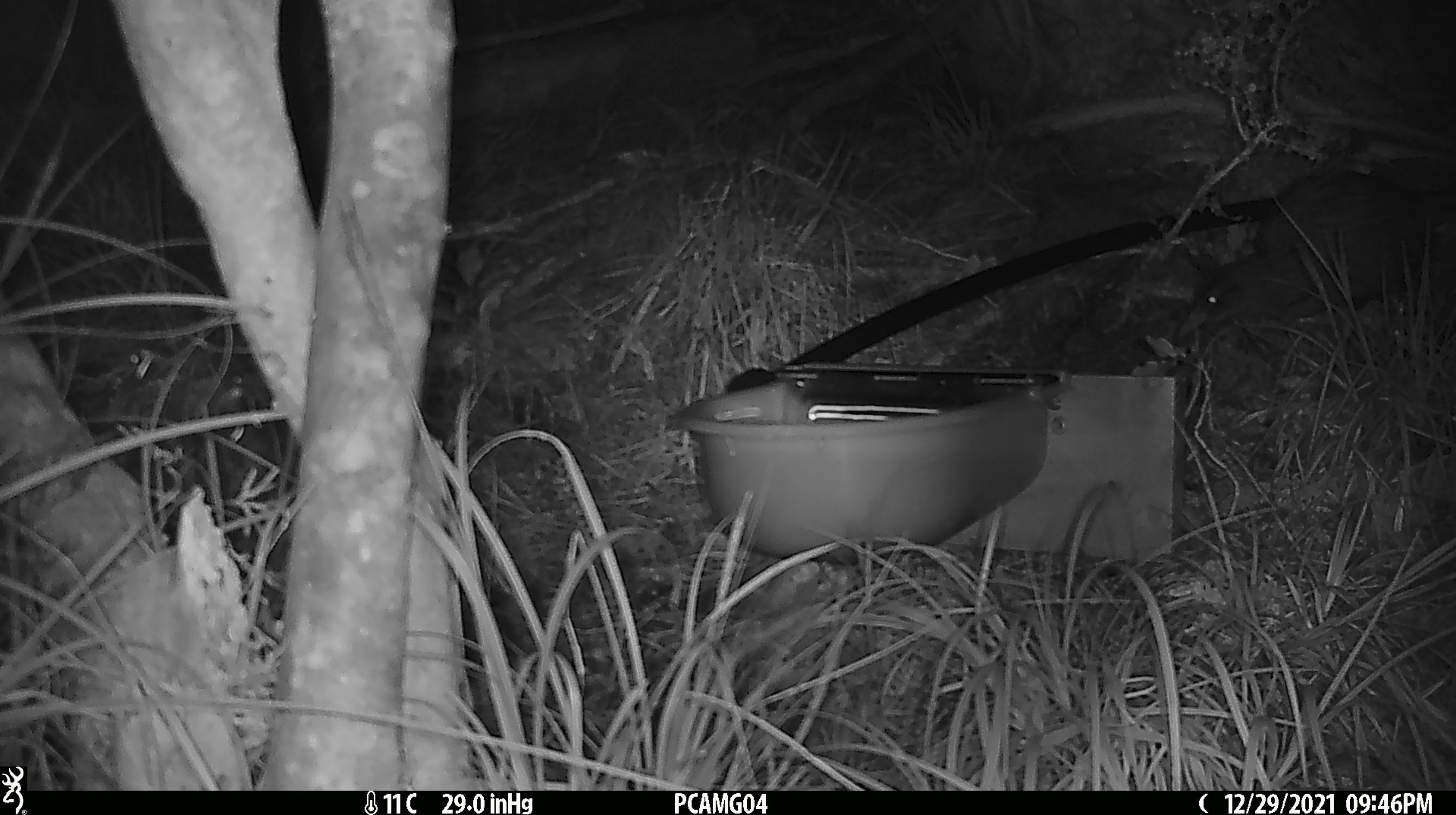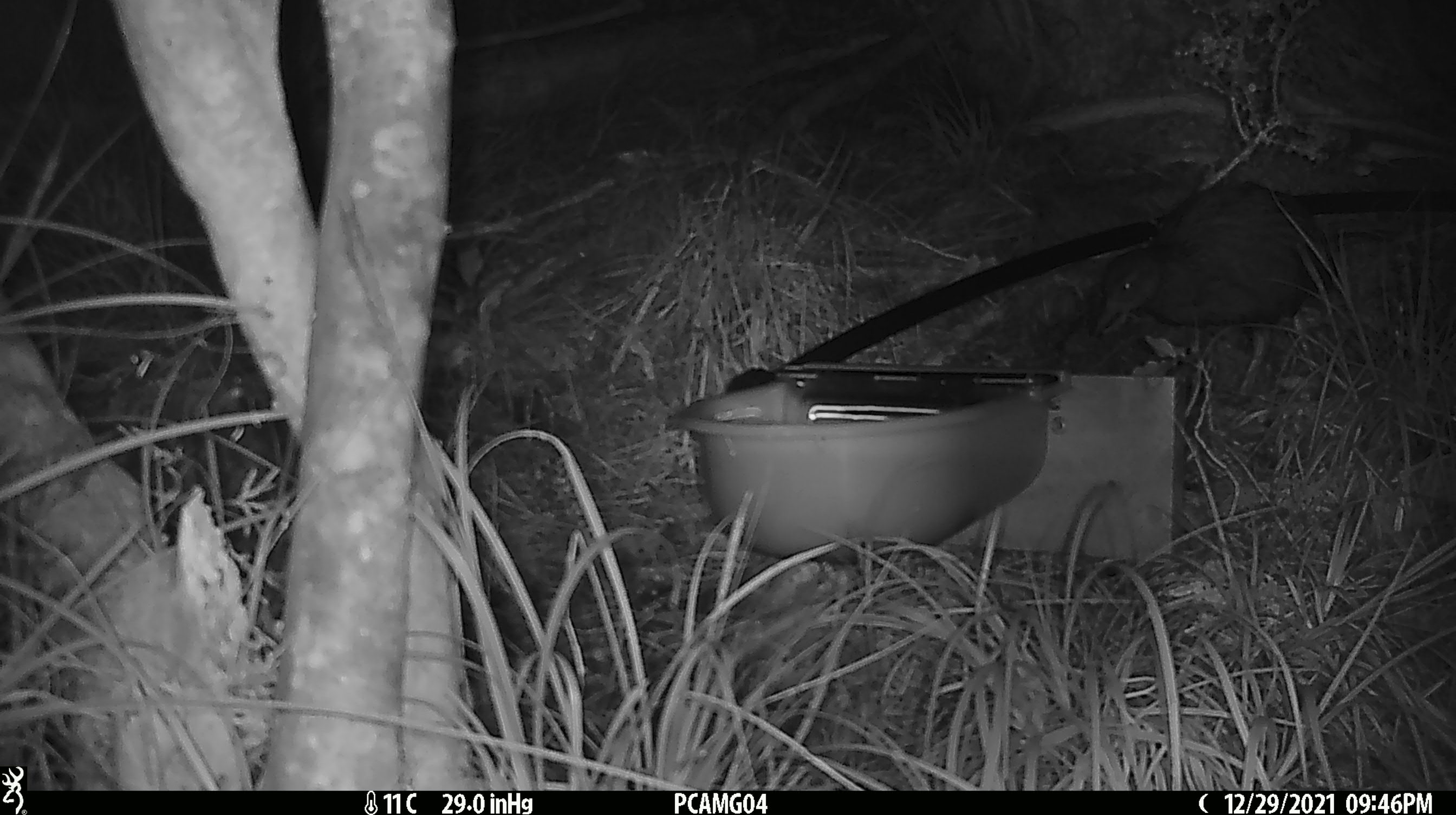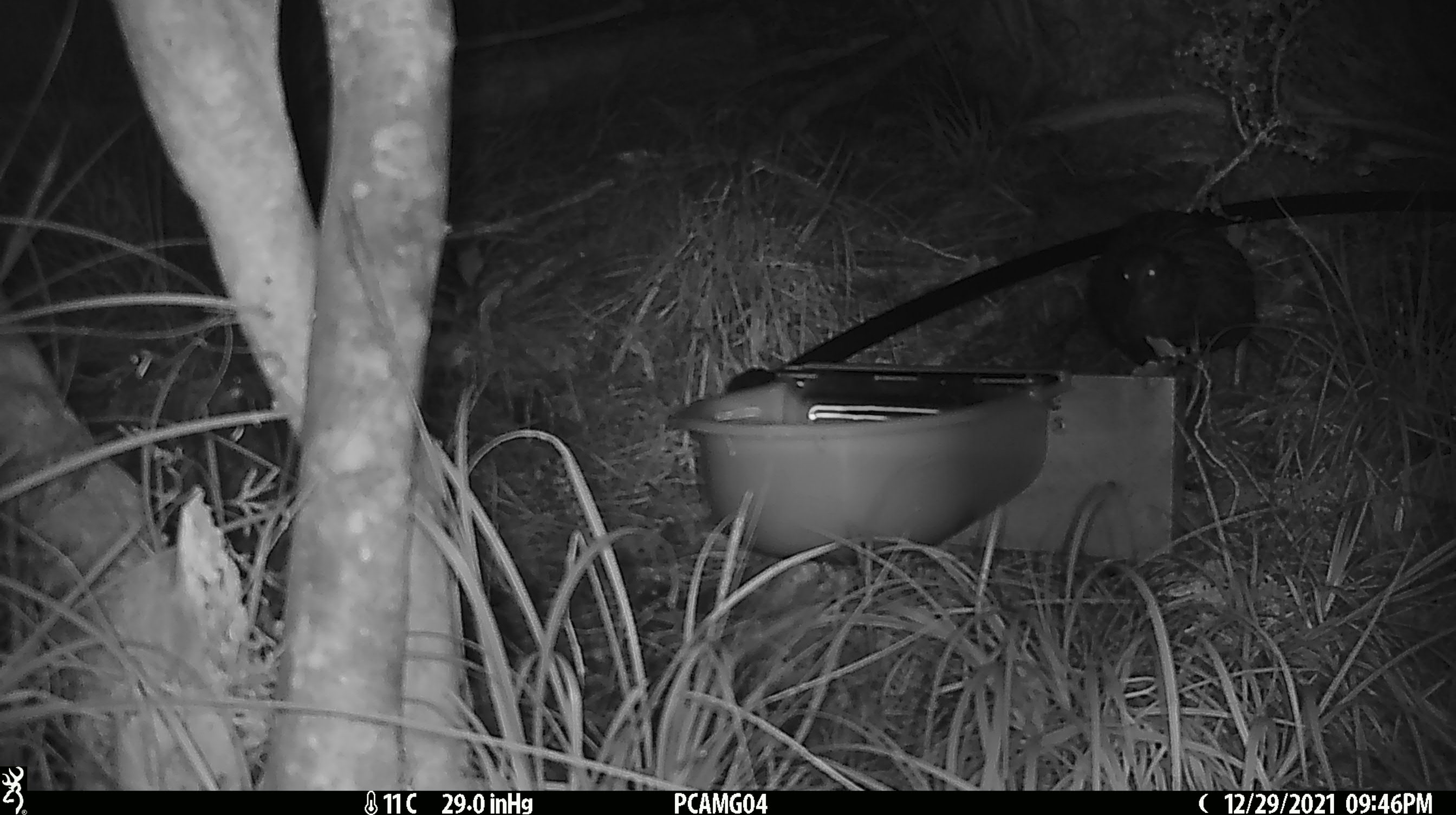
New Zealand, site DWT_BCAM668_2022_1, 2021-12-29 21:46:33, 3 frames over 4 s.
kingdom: Animalia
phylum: Chordata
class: Aves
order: Gruiformes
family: Rallidae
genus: Gallirallus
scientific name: Gallirallus australis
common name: weka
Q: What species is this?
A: Weka (Gallirallus australis).